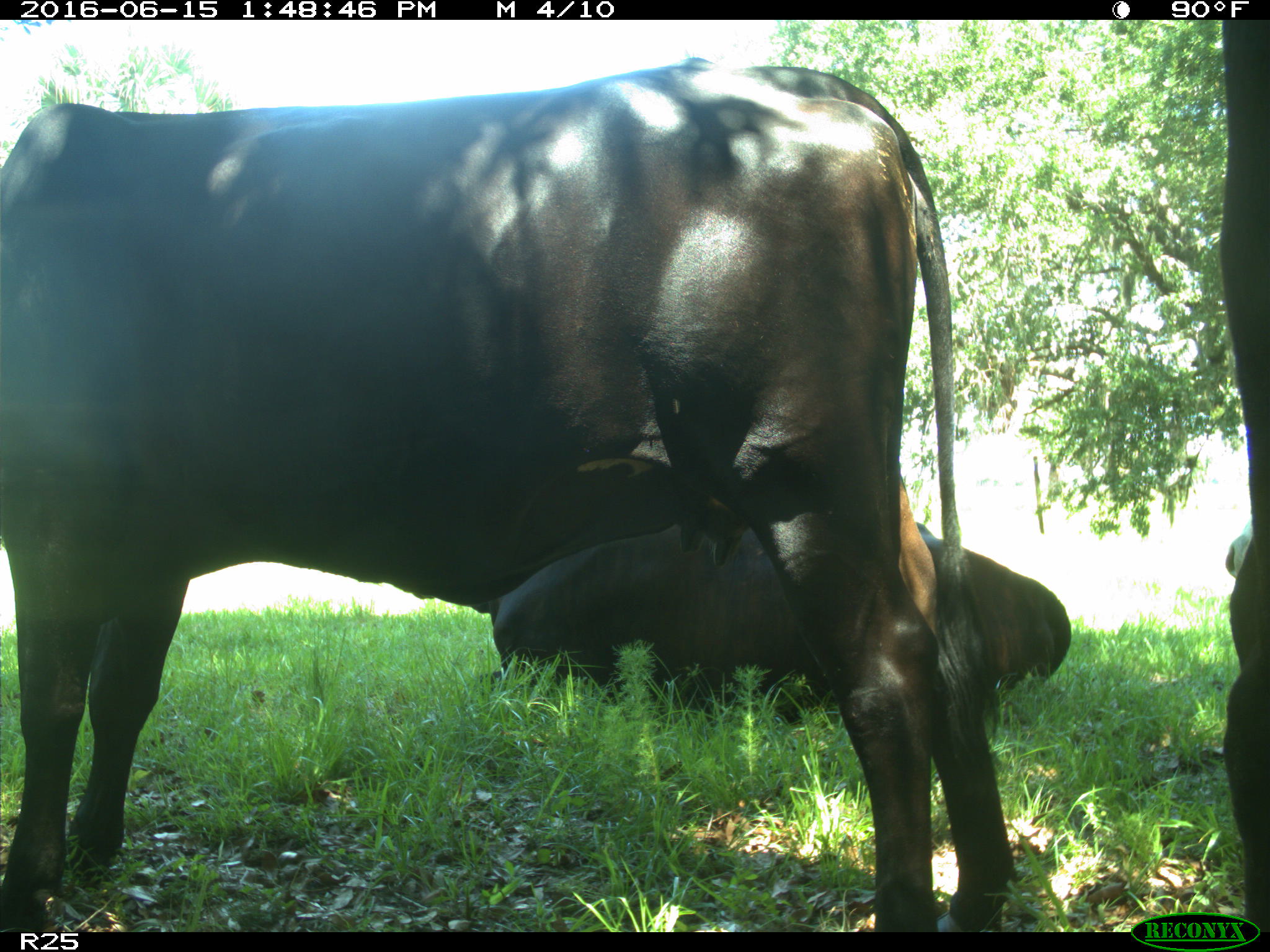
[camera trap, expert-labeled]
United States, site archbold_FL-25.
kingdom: Animalia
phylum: Chordata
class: Mammalia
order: Artiodactyla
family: Bovidae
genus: Bos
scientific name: Bos taurus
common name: domestic cow